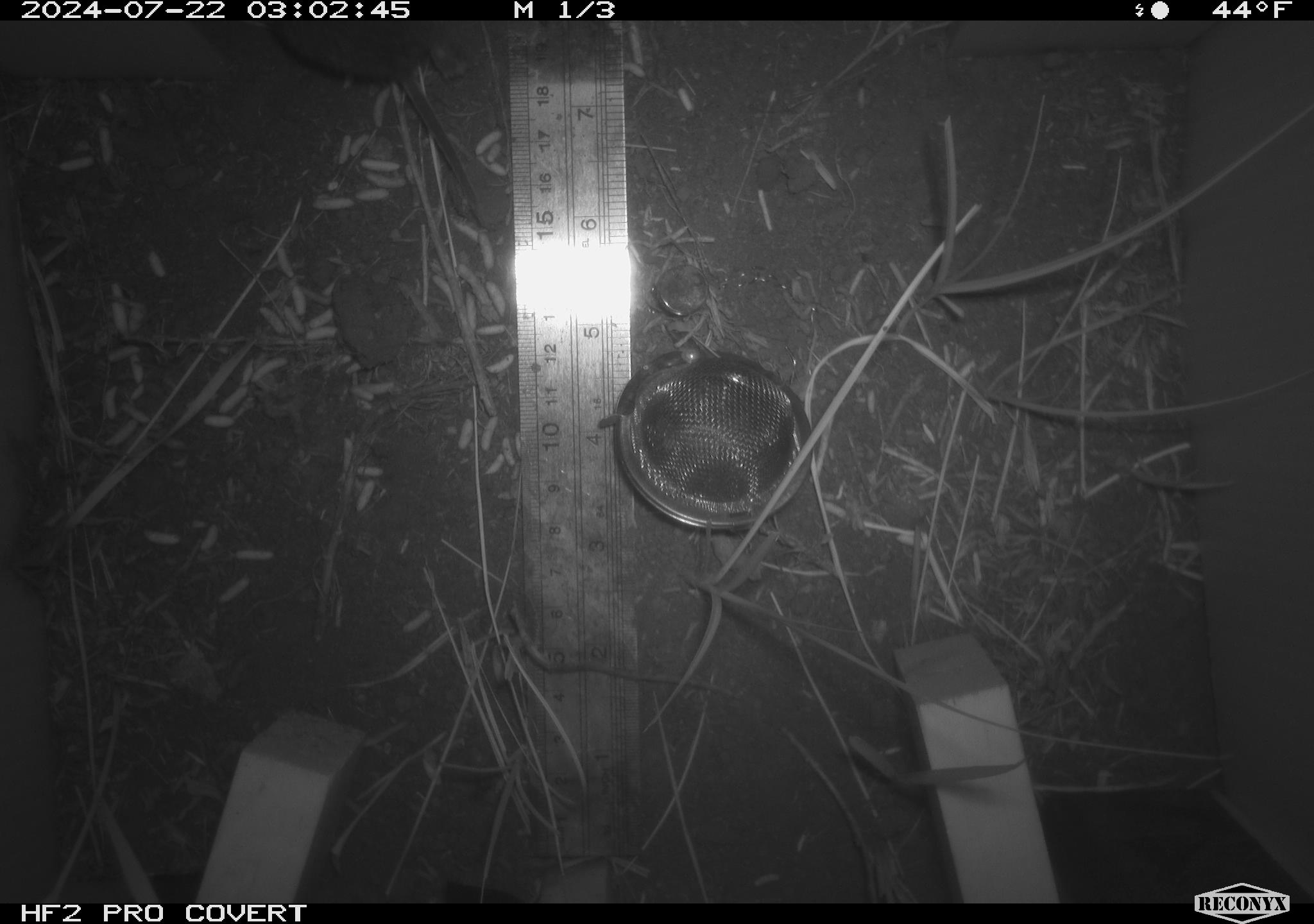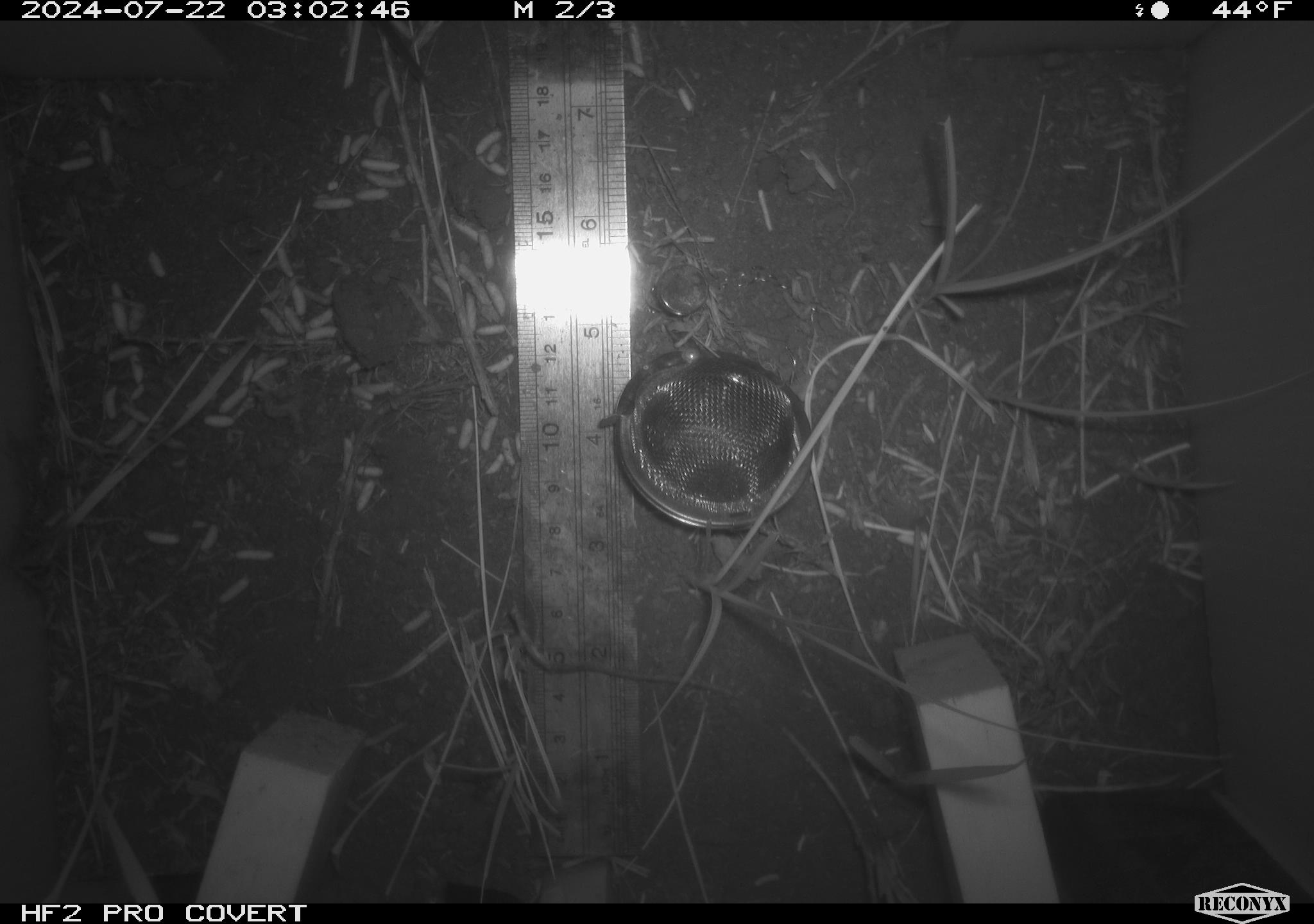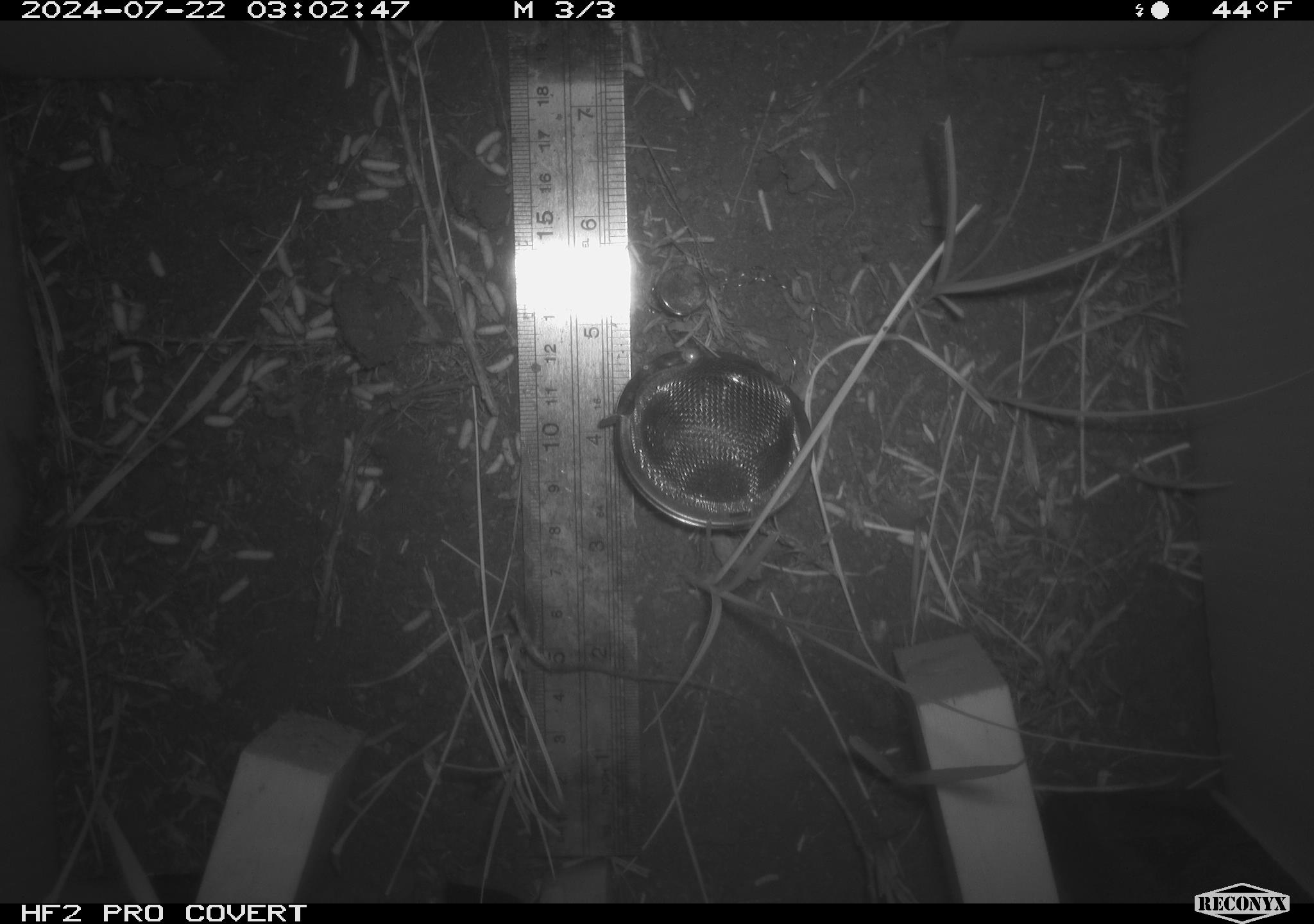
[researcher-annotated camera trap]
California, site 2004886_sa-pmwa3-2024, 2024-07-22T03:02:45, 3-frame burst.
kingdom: Animalia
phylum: Chordata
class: Mammalia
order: Rodentia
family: Cricetidae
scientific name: Arvicolinae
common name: voles, lemmings, and muskrats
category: arvicolinae subfamily